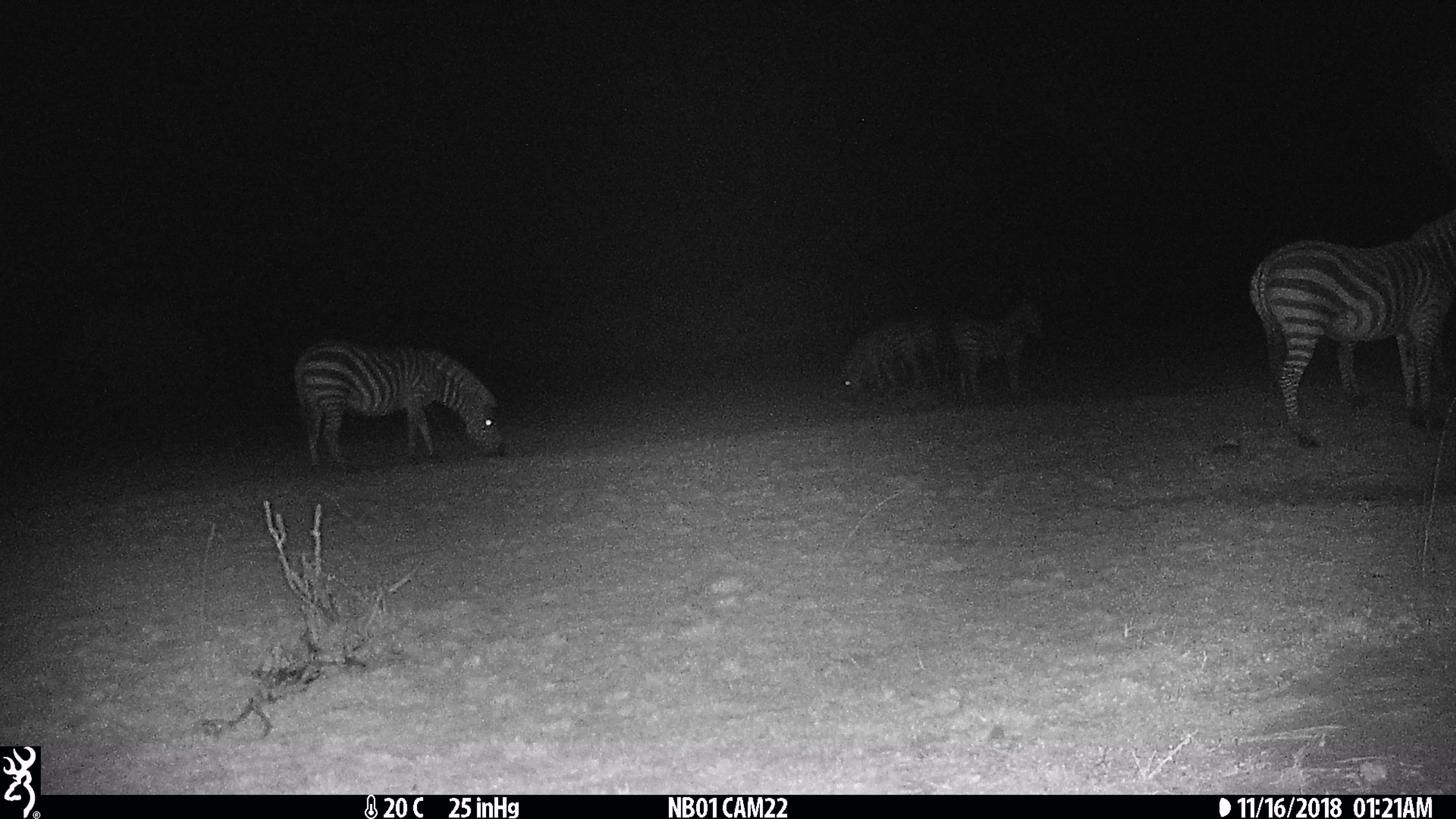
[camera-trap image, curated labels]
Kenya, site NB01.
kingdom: Animalia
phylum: Chordata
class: Mammalia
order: Perissodactyla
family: Equidae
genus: Equus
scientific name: Equus quagga burchellii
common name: burchell's zebra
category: zebra